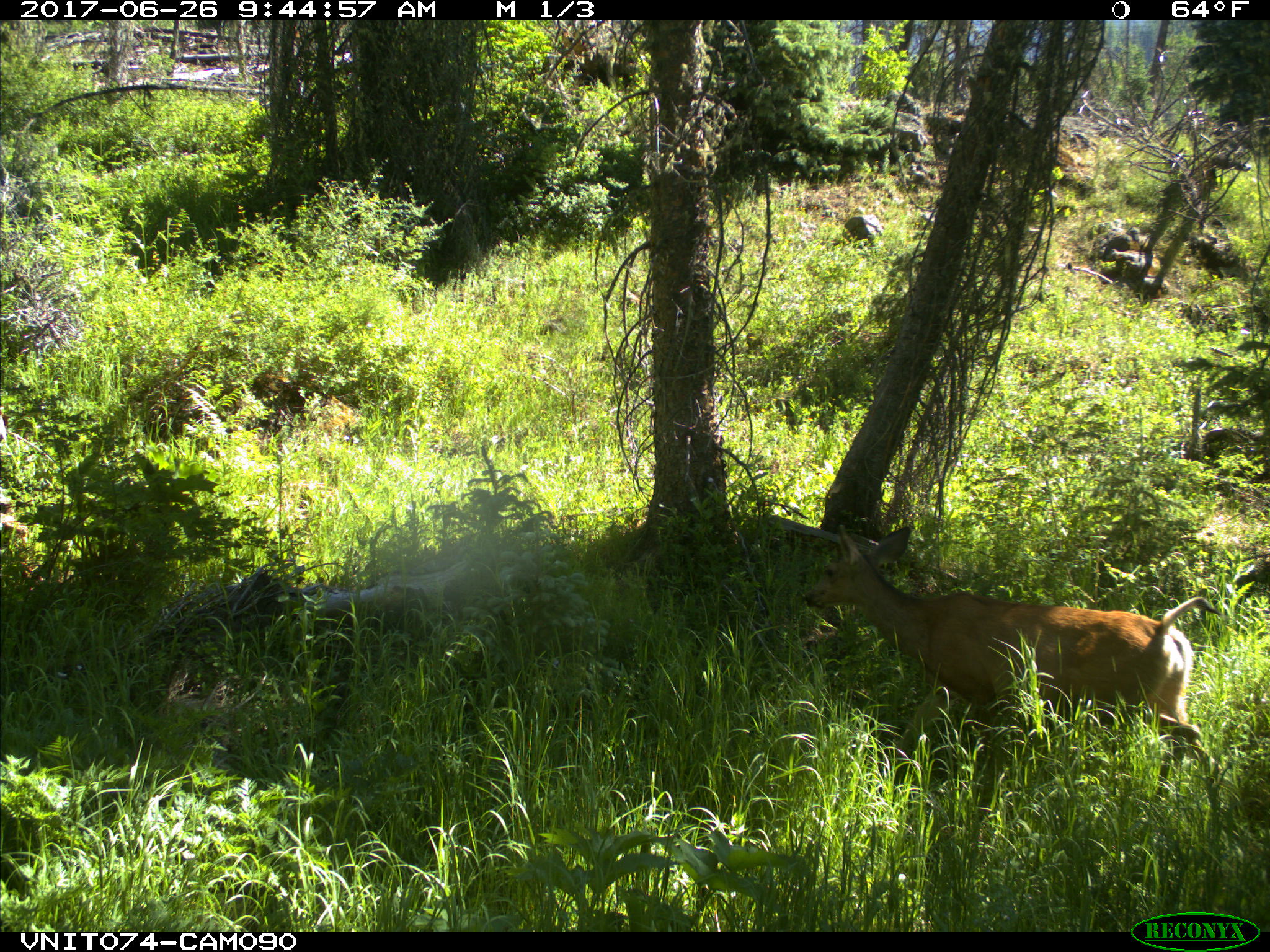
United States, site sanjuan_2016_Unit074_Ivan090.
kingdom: Animalia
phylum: Chordata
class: Mammalia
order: Artiodactyla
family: Cervidae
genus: Odocoileus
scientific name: Odocoileus hemionus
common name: mule deer